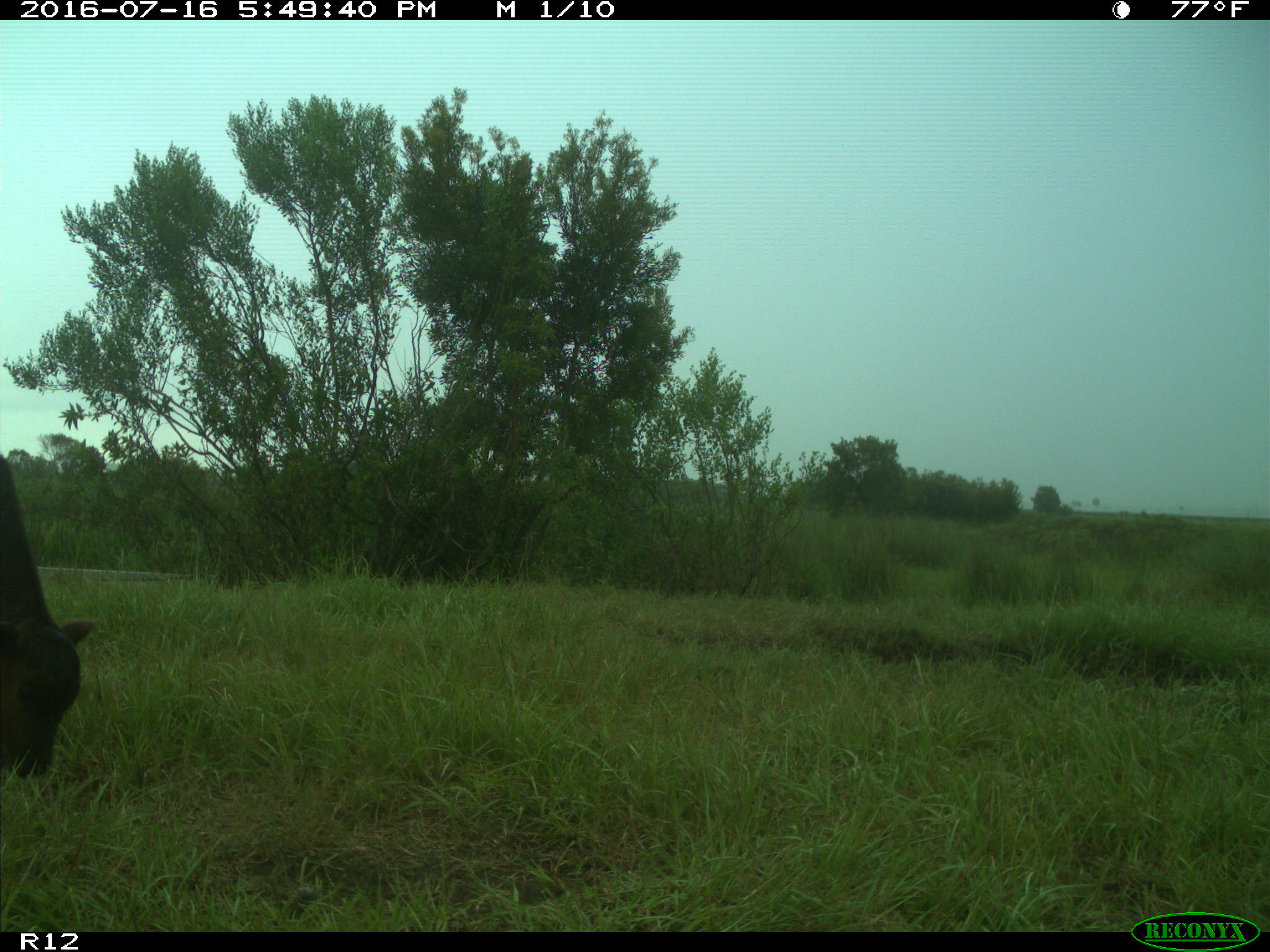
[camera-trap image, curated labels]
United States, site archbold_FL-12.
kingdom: Animalia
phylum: Chordata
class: Mammalia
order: Artiodactyla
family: Bovidae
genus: Bos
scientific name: Bos taurus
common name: domestic cow